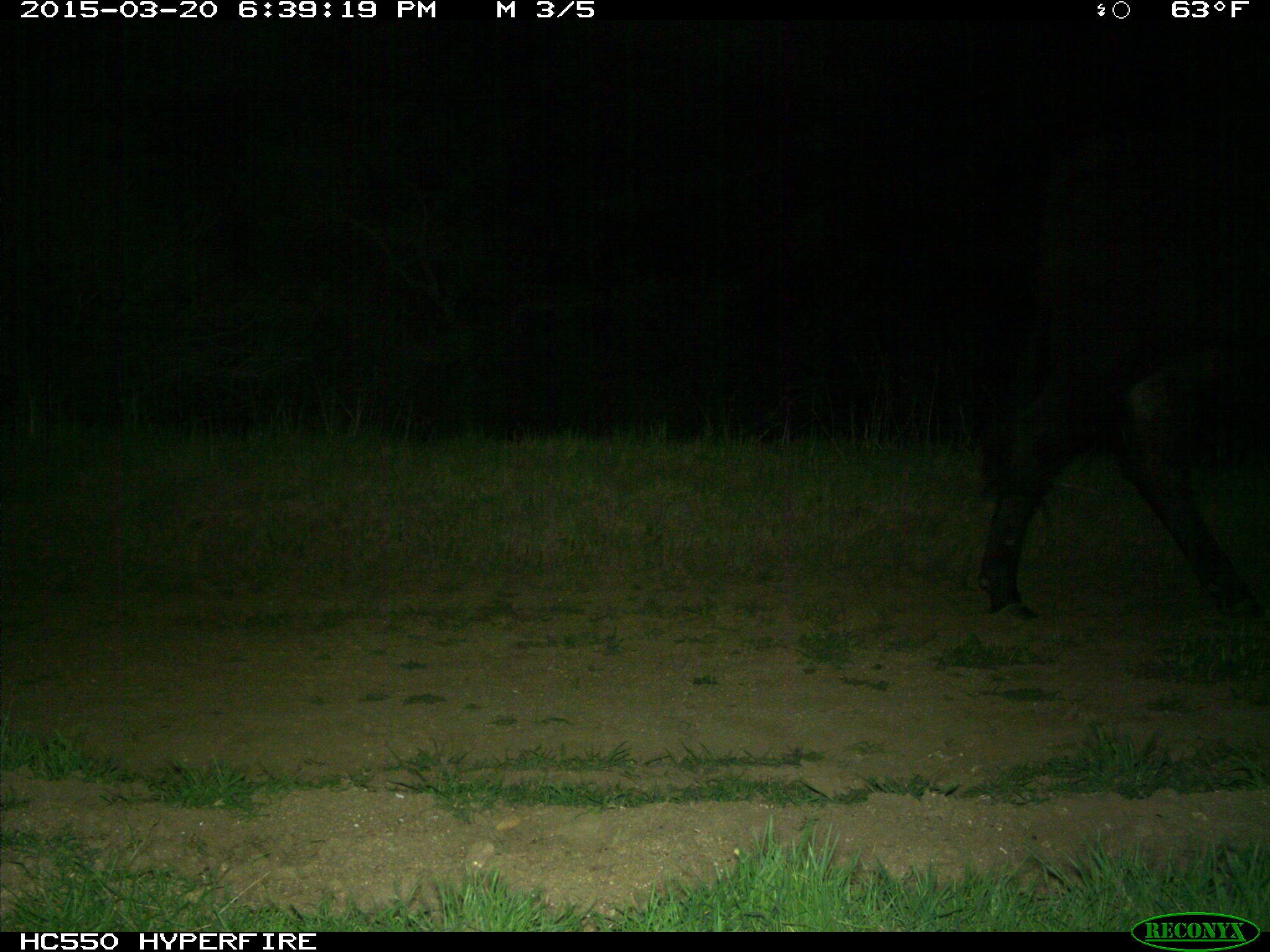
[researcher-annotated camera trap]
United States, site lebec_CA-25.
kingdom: Animalia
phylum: Chordata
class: Mammalia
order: Artiodactyla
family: Bovidae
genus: Bos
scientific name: Bos taurus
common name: domestic cow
Bos taurus (domestic cow).